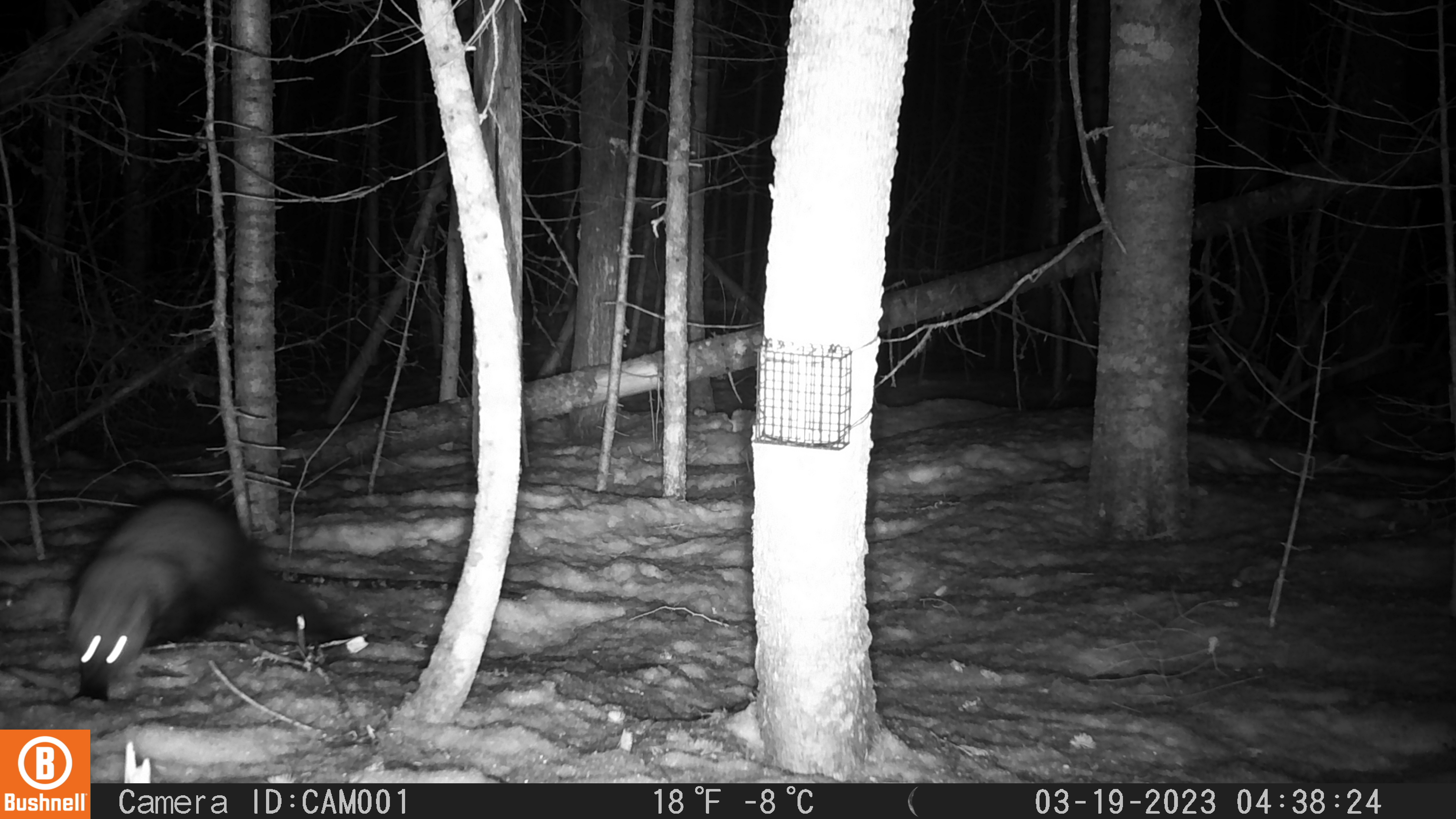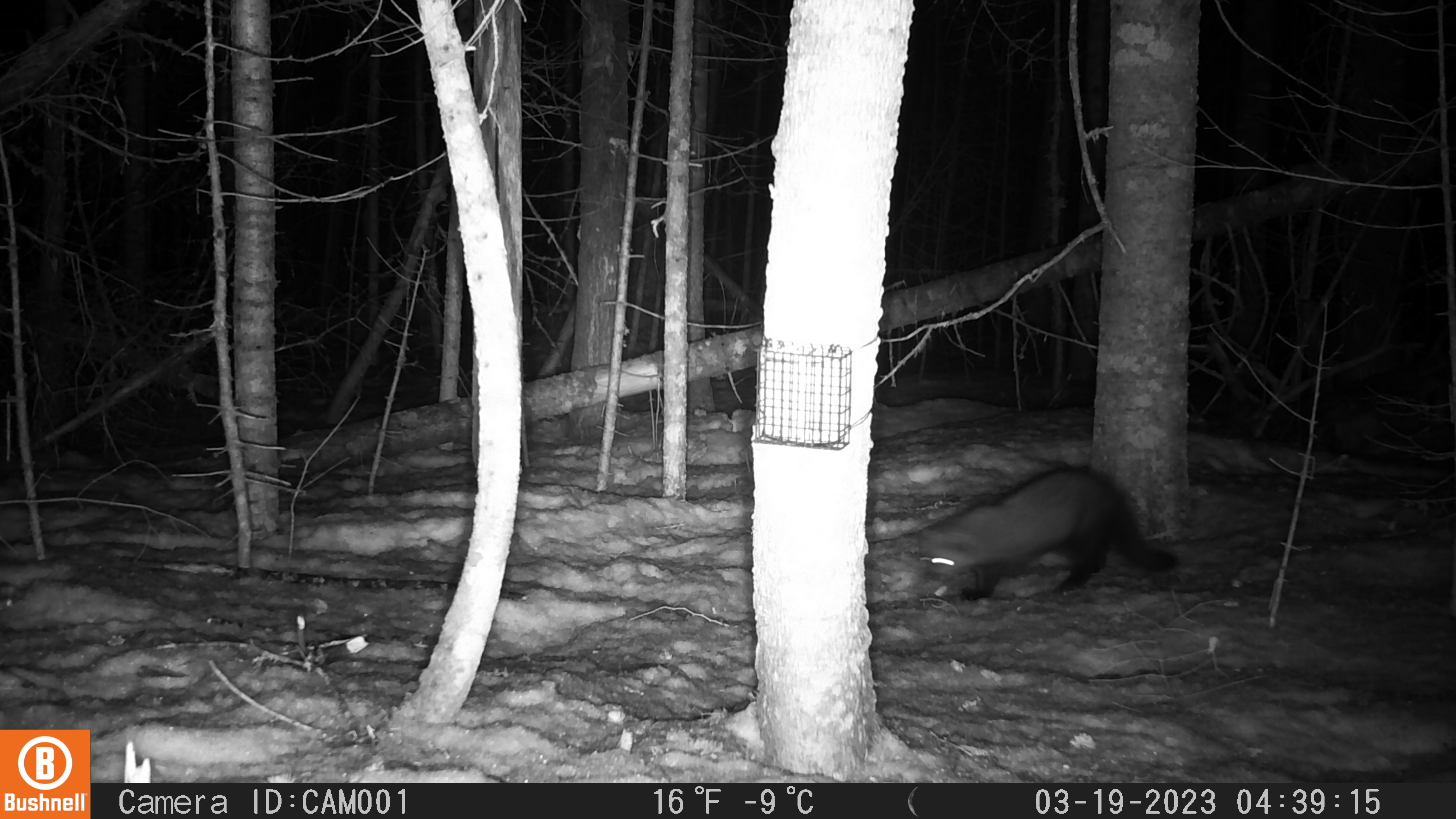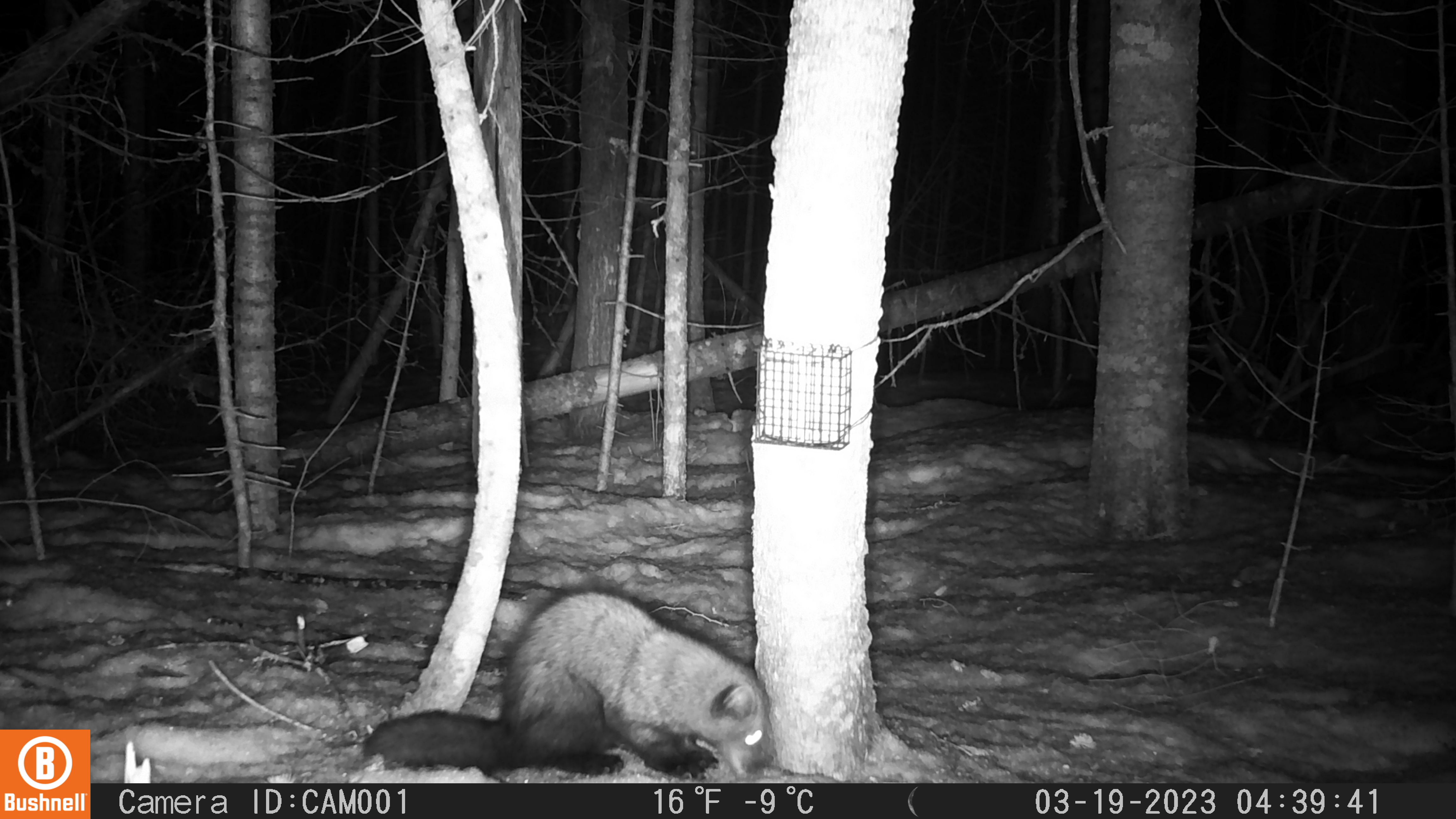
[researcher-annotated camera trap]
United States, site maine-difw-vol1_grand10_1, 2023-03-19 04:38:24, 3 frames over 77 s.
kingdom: Animalia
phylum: Chordata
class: Mammalia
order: Carnivora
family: Mustelidae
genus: Pekania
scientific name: Pekania pennanti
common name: fisher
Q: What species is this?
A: Fisher (Pekania pennanti).